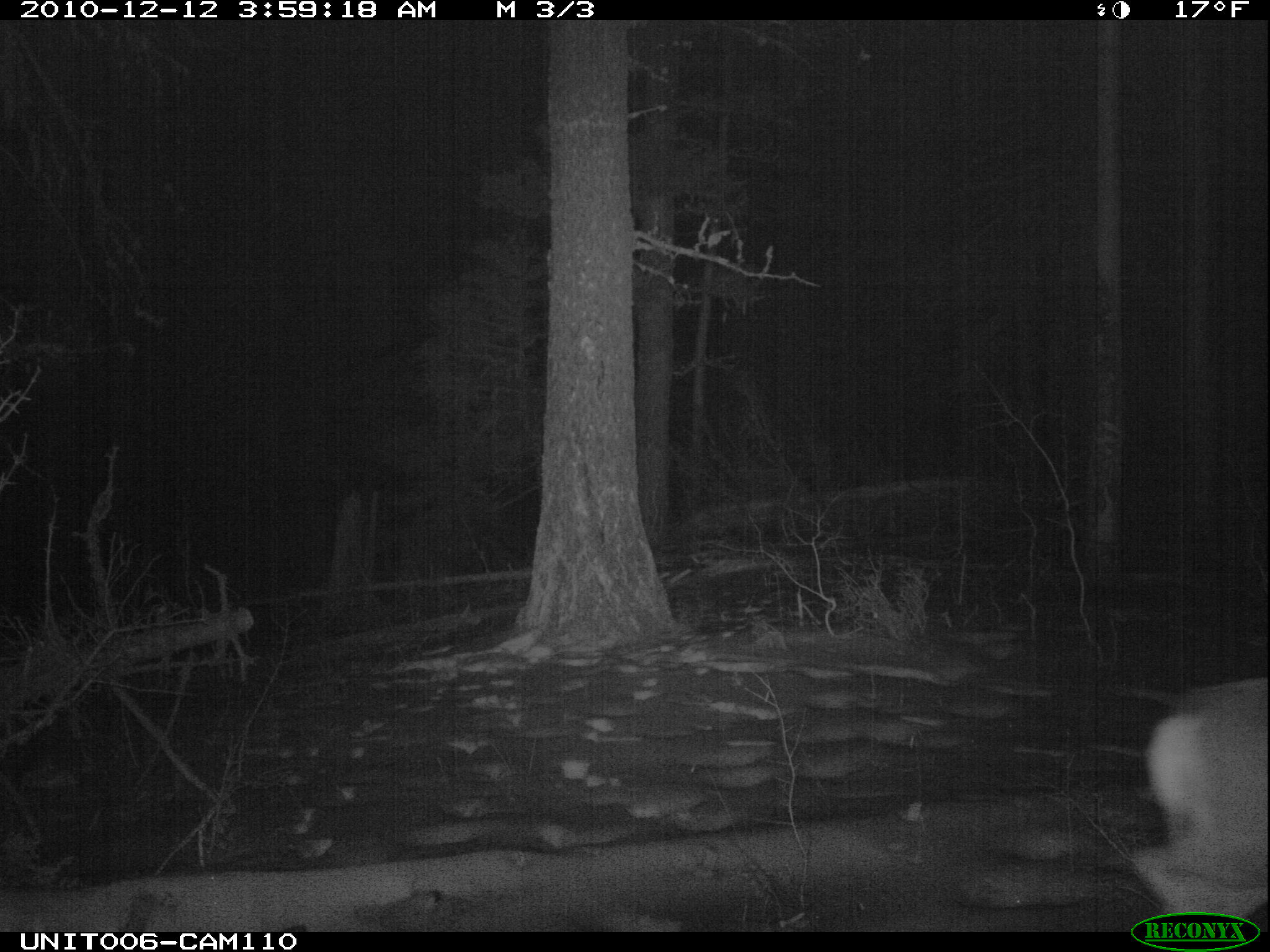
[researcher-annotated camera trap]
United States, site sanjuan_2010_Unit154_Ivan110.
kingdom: Animalia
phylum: Chordata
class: Mammalia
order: Artiodactyla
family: Cervidae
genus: Odocoileus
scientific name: Odocoileus hemionus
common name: mule deer